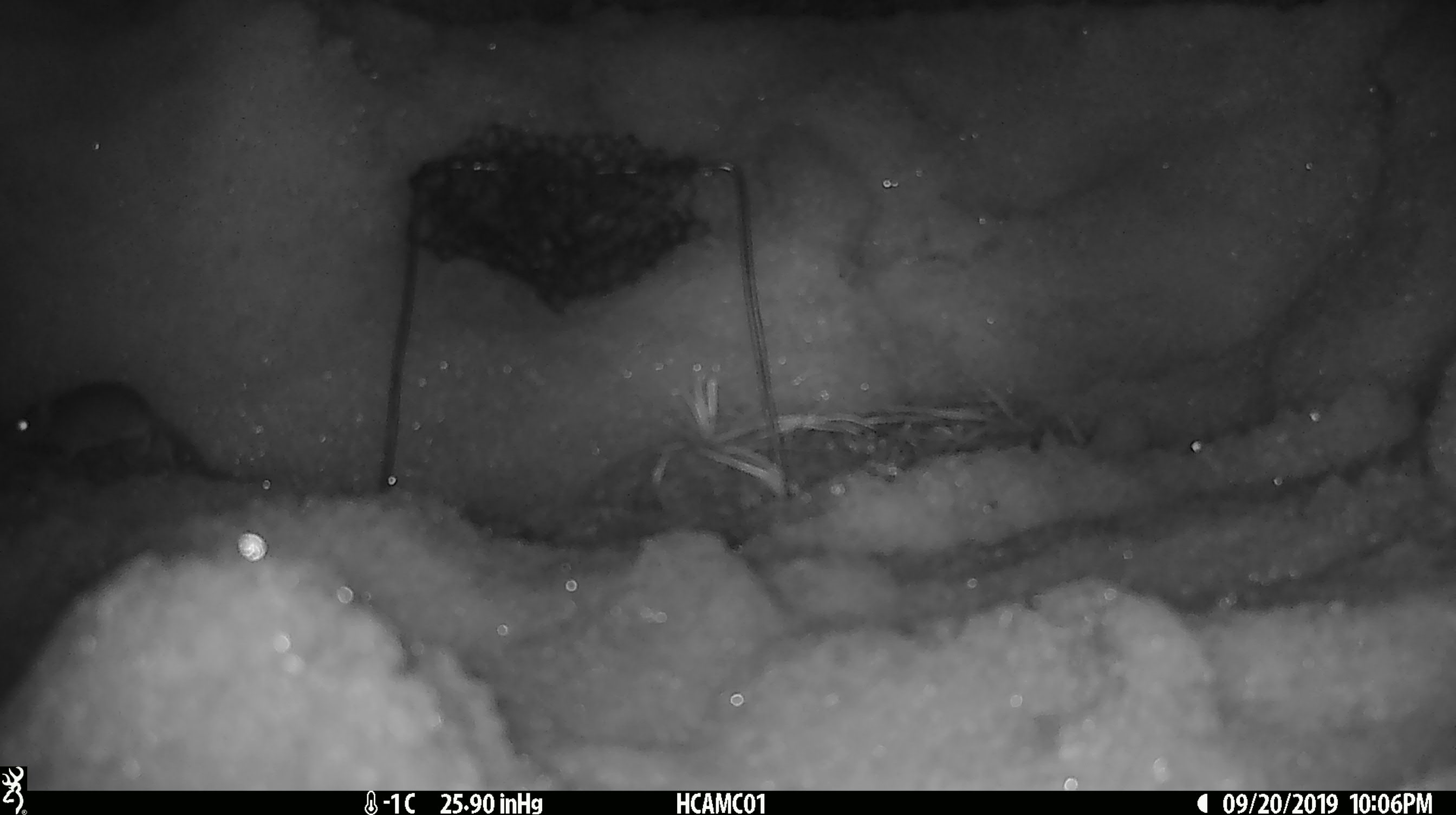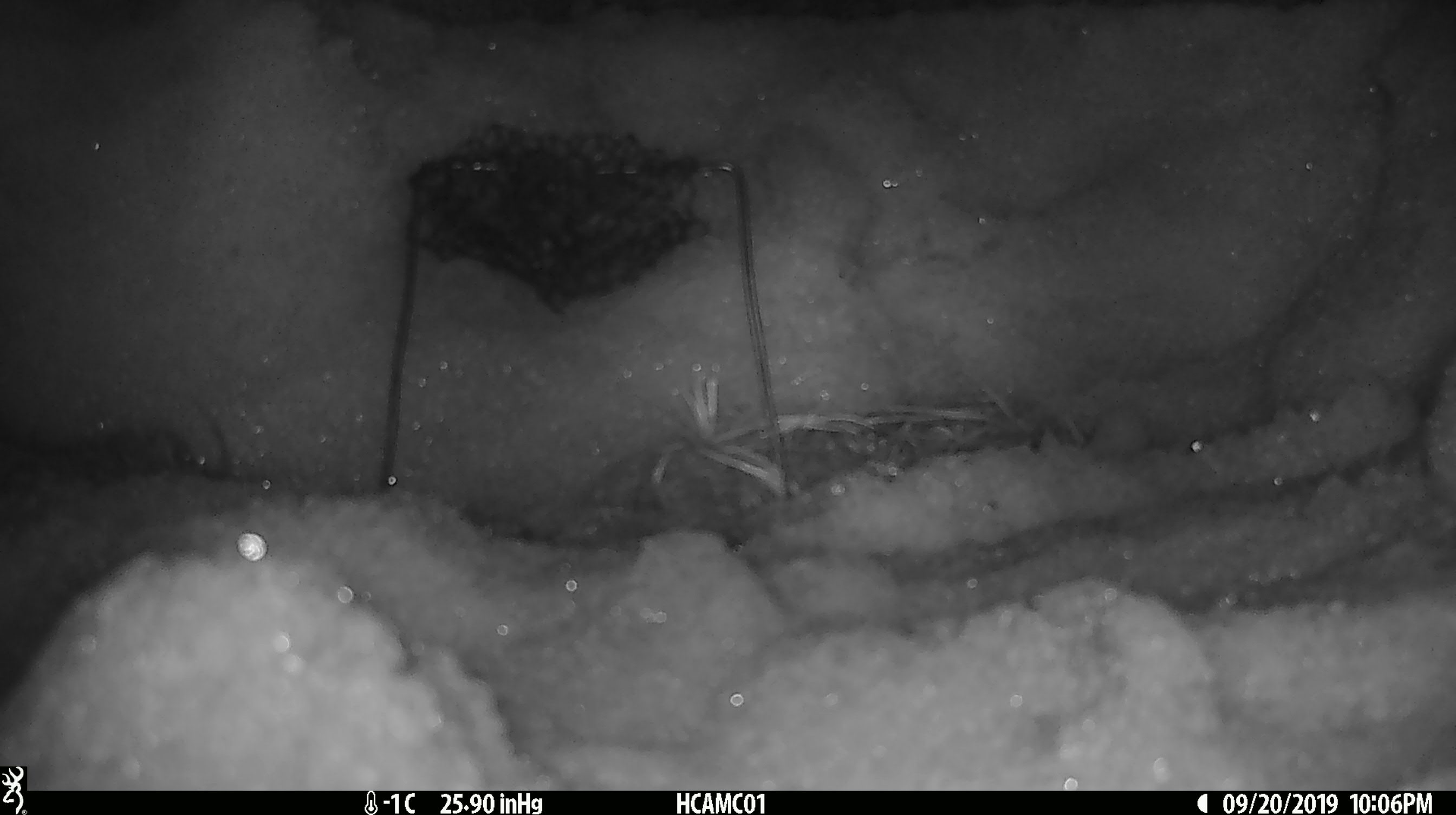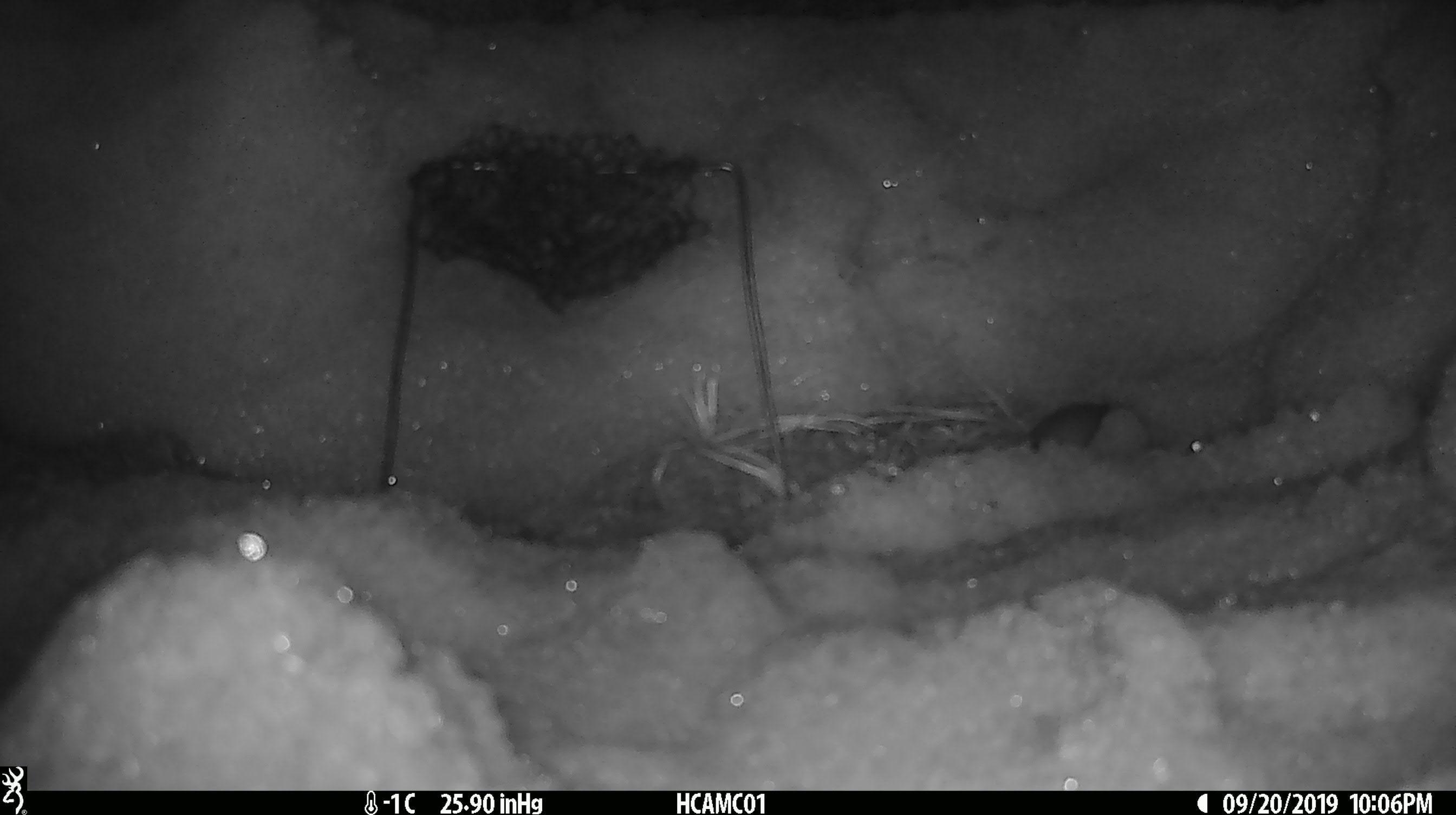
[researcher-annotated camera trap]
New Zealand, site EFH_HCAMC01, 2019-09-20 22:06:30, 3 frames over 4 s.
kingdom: Animalia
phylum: Chordata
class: Mammalia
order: Rodentia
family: Muridae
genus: Mus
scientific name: Mus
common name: mouse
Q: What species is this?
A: Mouse (Mus).